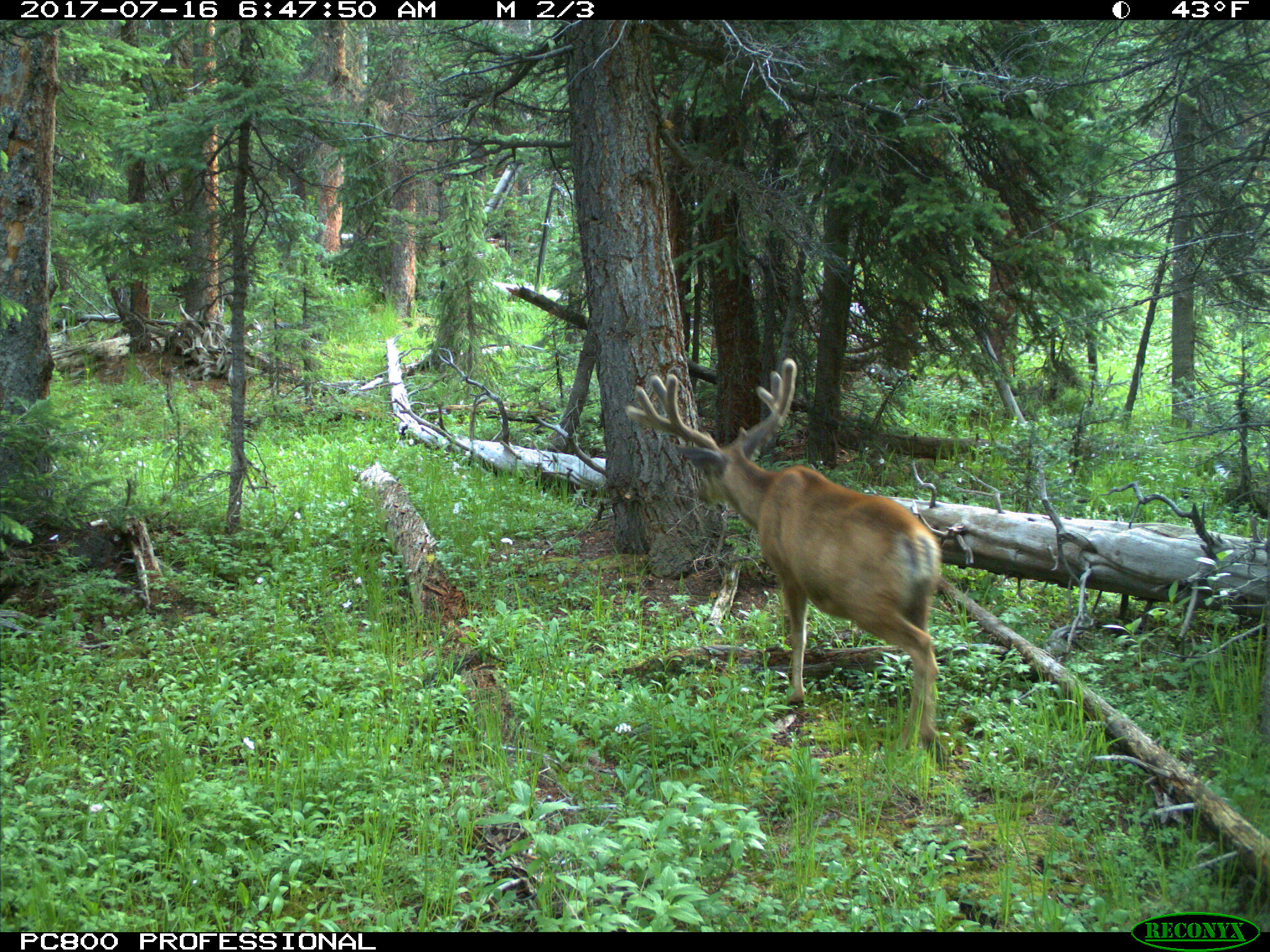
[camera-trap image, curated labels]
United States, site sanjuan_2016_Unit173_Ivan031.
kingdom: Animalia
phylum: Chordata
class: Mammalia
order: Artiodactyla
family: Cervidae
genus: Odocoileus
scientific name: Odocoileus hemionus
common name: mule deer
Odocoileus hemionus (mule deer).